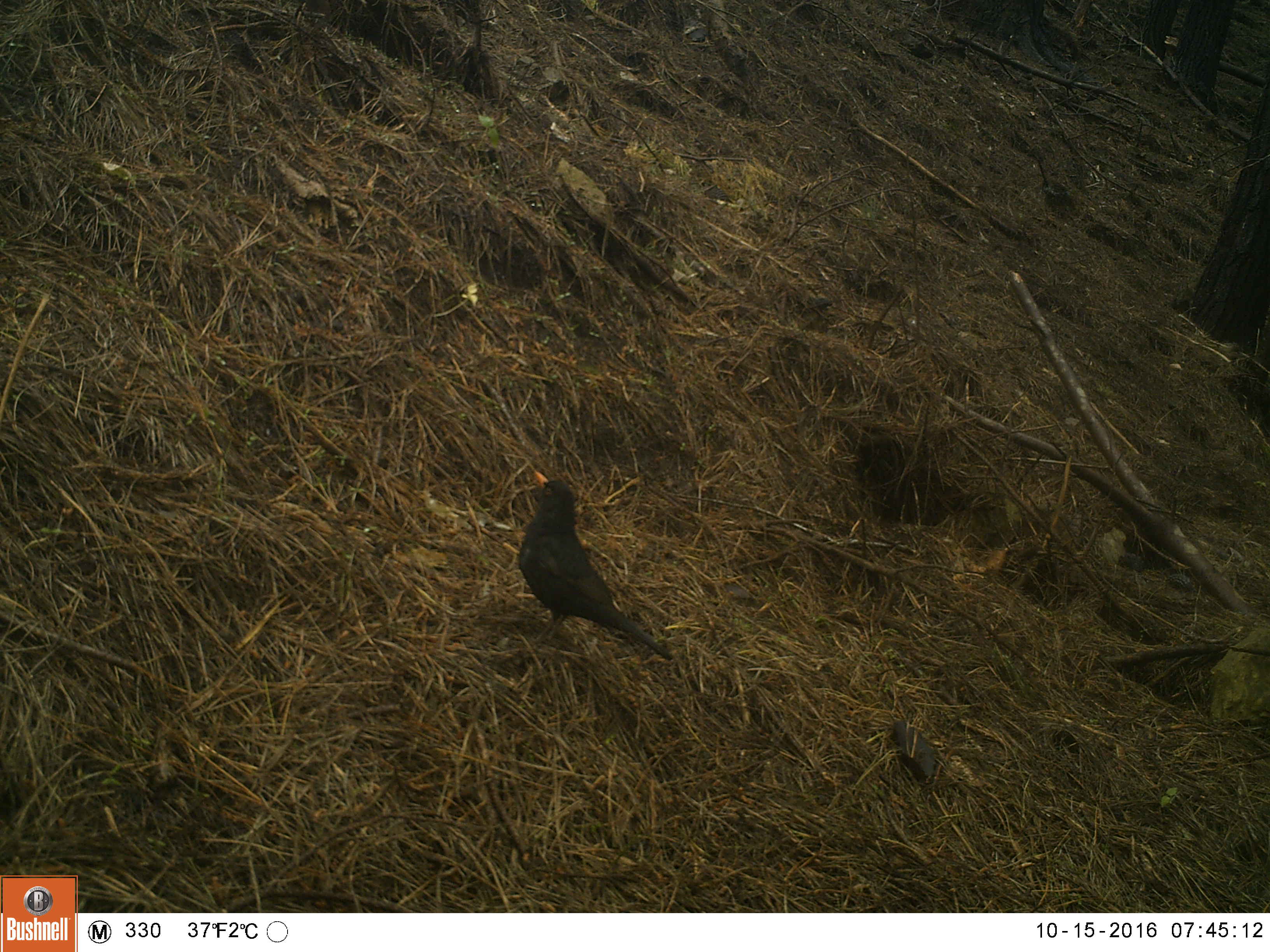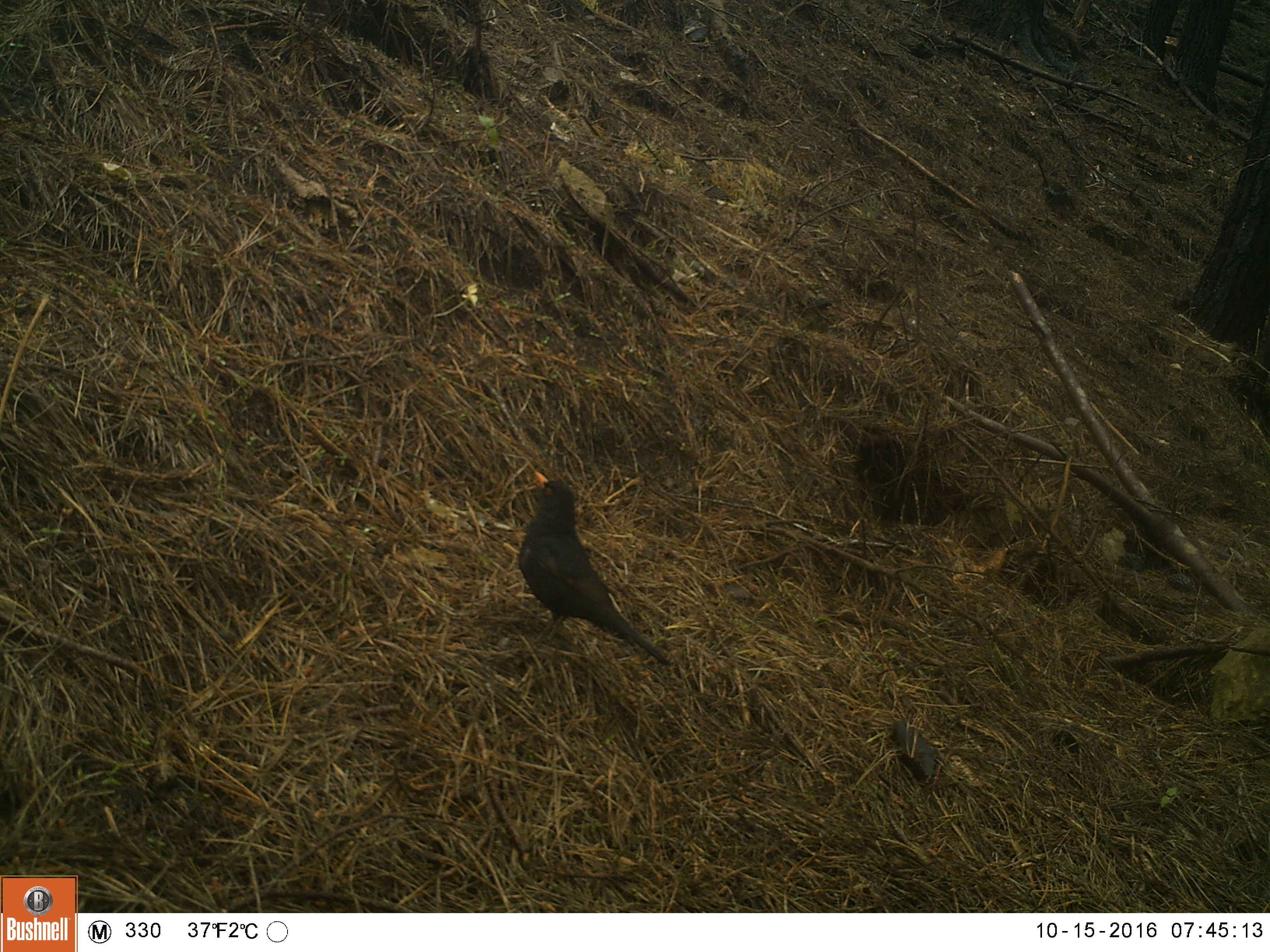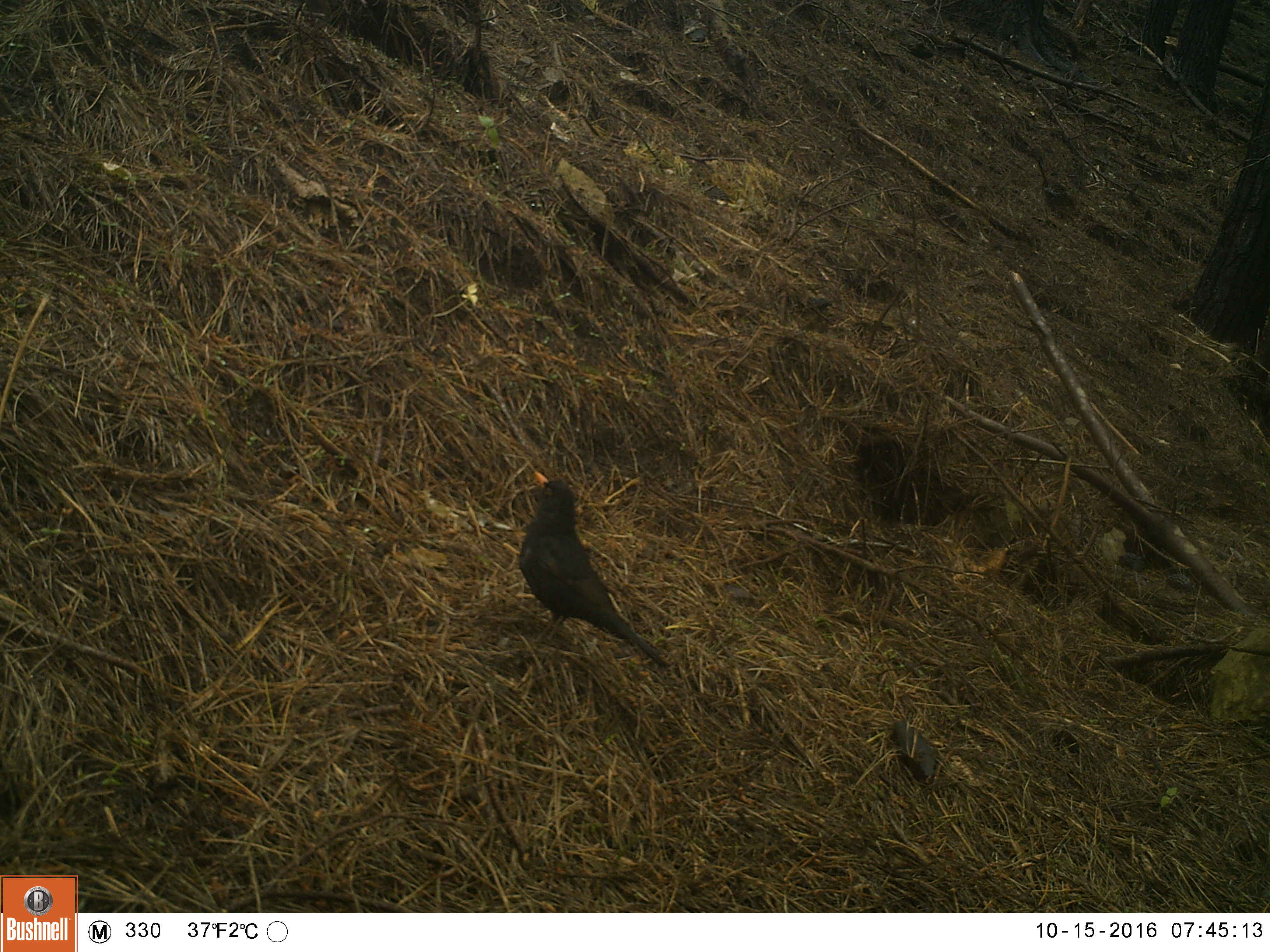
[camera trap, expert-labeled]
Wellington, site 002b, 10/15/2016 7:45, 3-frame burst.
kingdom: Animalia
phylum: Chordata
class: Aves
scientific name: Aves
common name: bird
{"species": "bird (Aves)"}